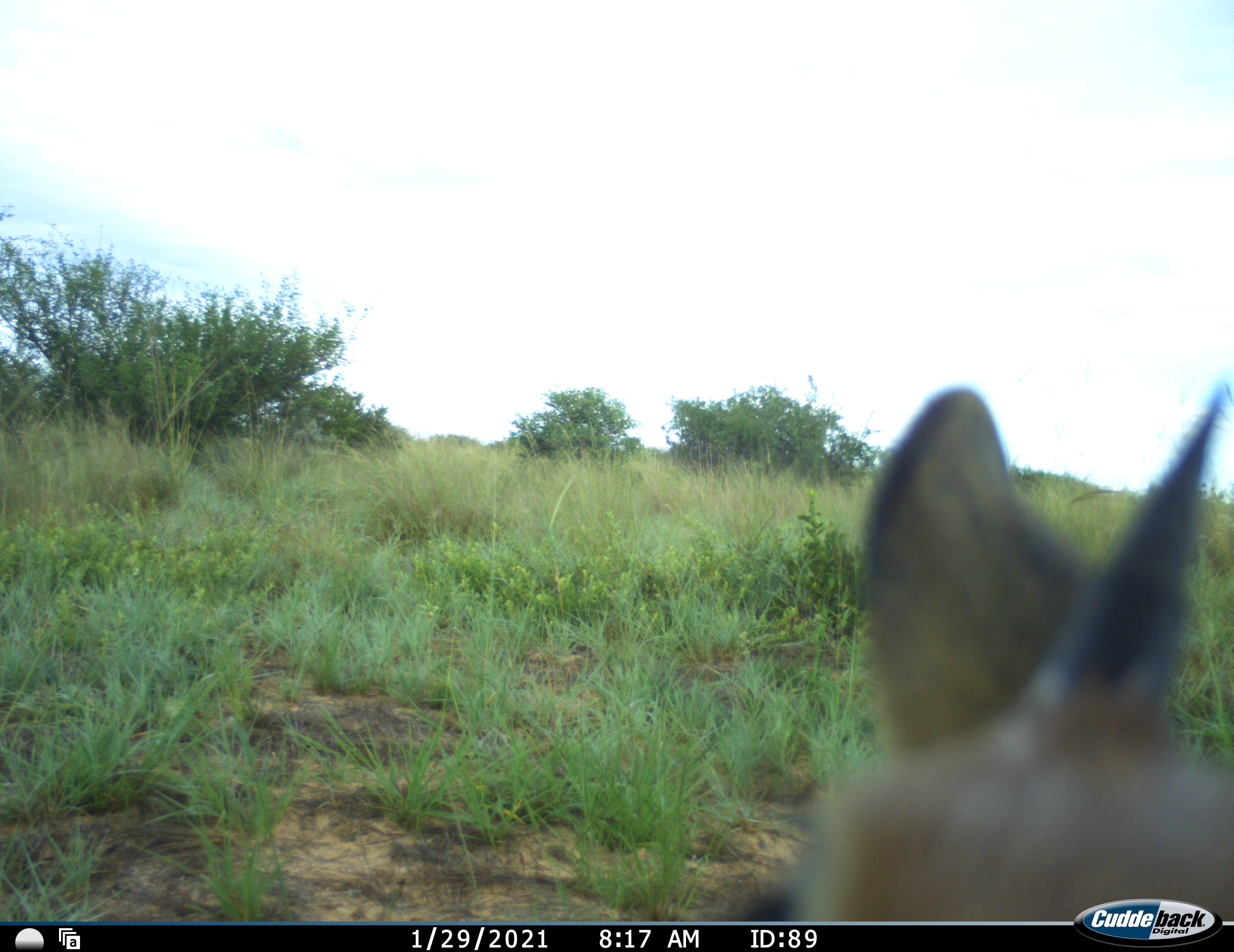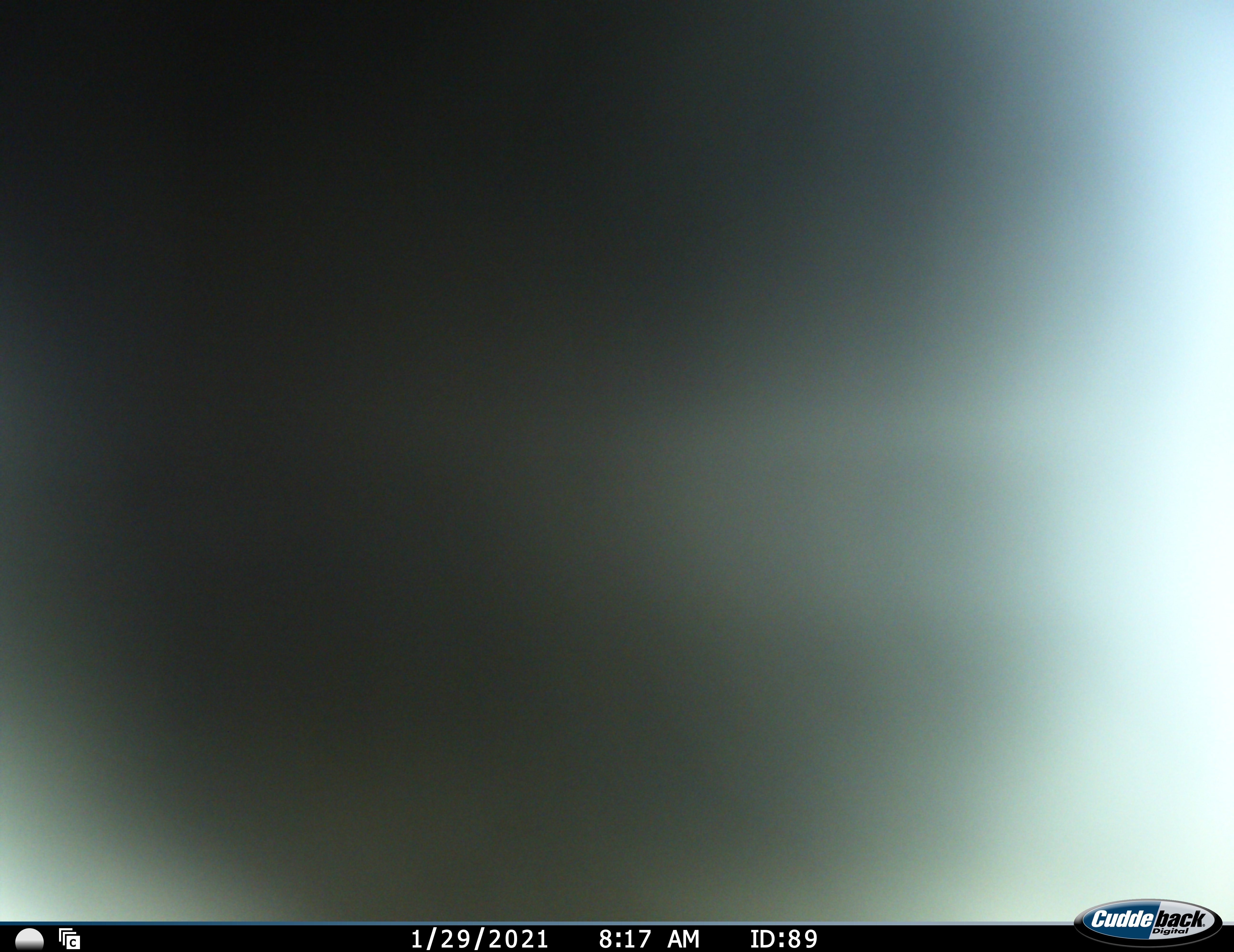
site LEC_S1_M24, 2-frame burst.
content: unidentified animal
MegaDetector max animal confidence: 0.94